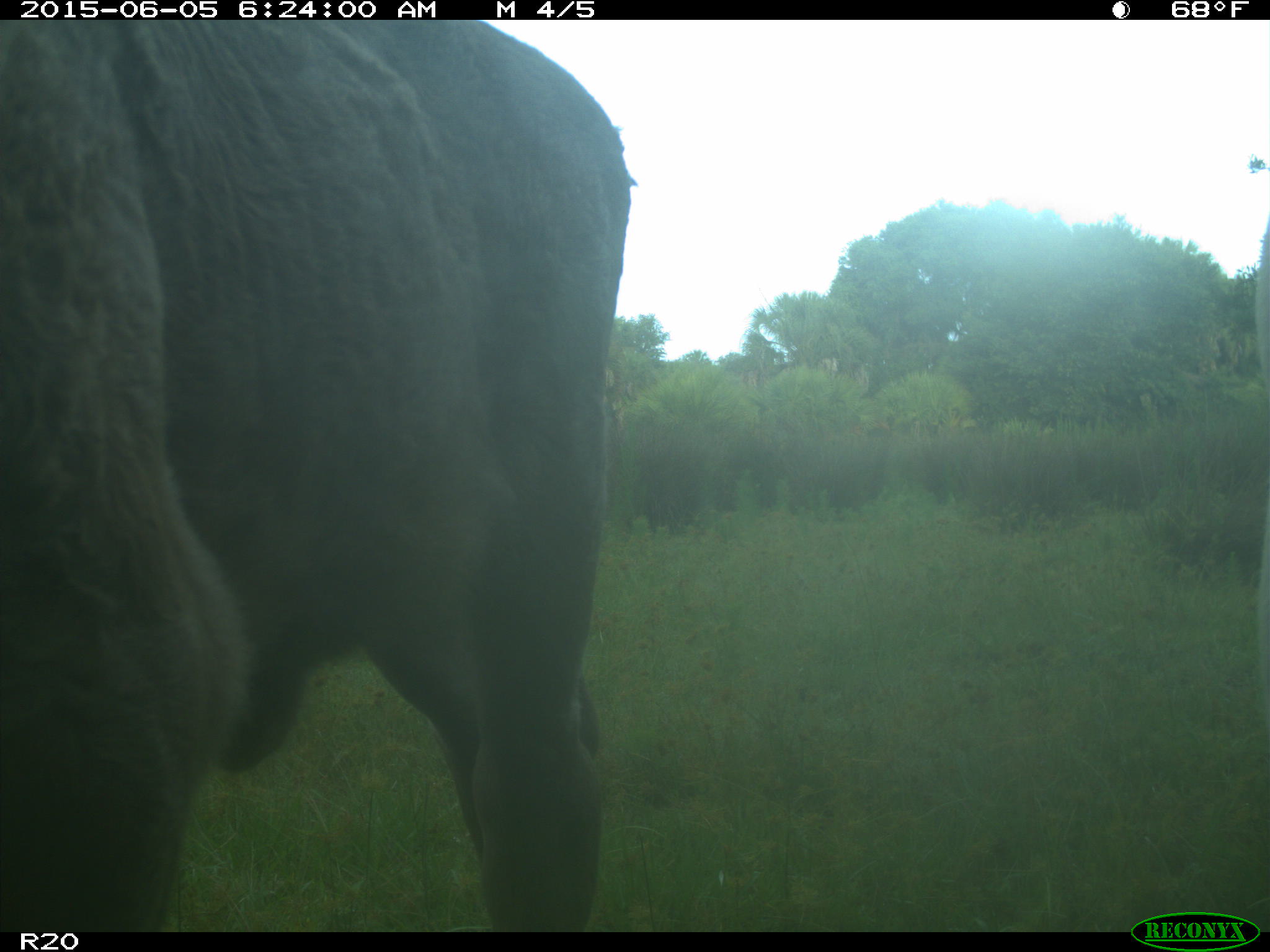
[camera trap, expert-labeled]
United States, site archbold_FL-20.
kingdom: Animalia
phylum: Chordata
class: Mammalia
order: Artiodactyla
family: Bovidae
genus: Bos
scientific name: Bos taurus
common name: domestic cow